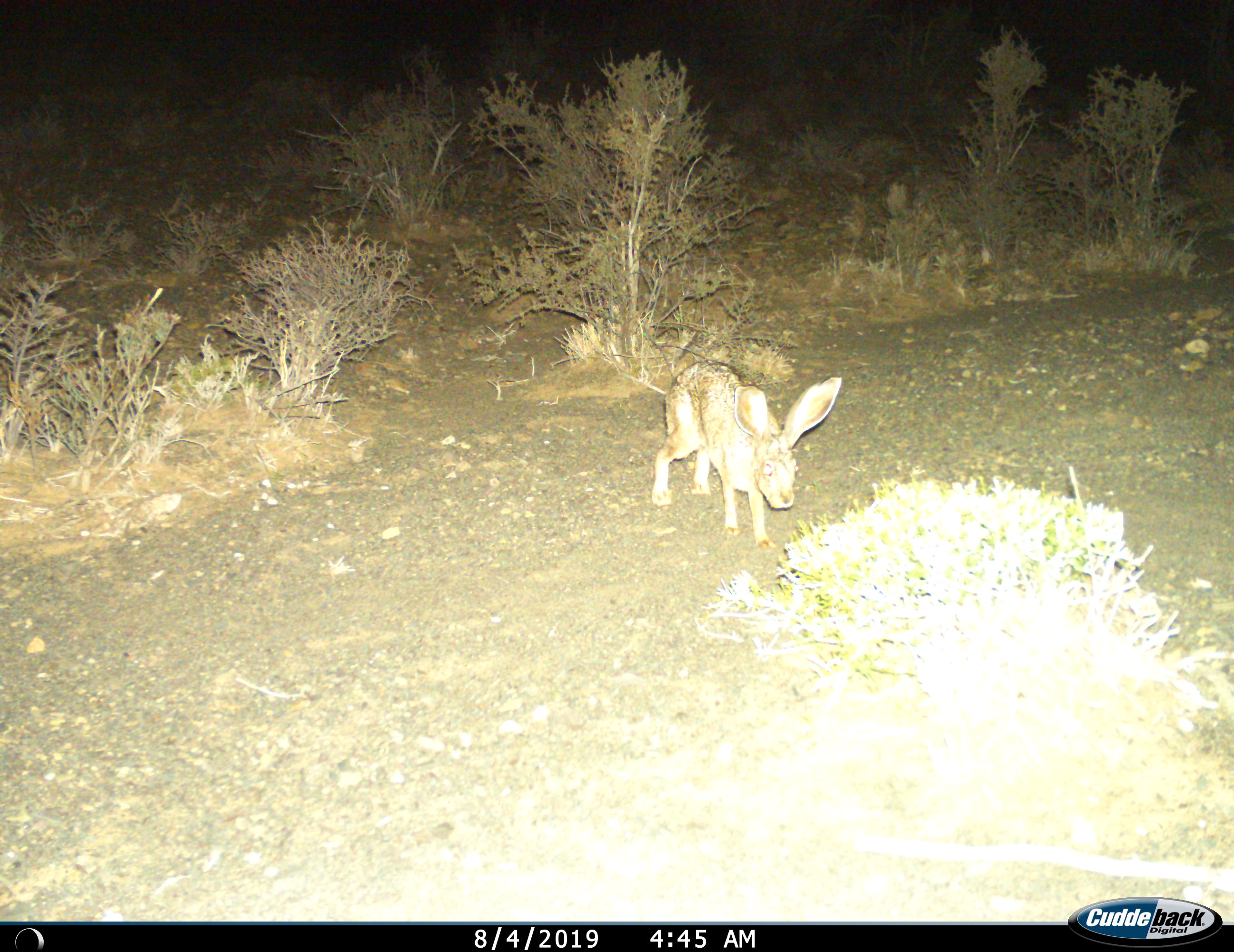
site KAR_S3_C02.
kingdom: Animalia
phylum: Chordata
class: Mammalia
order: Lagomorpha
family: Leporidae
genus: Lepus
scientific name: Lepus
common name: hare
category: hareunknown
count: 1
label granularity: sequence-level